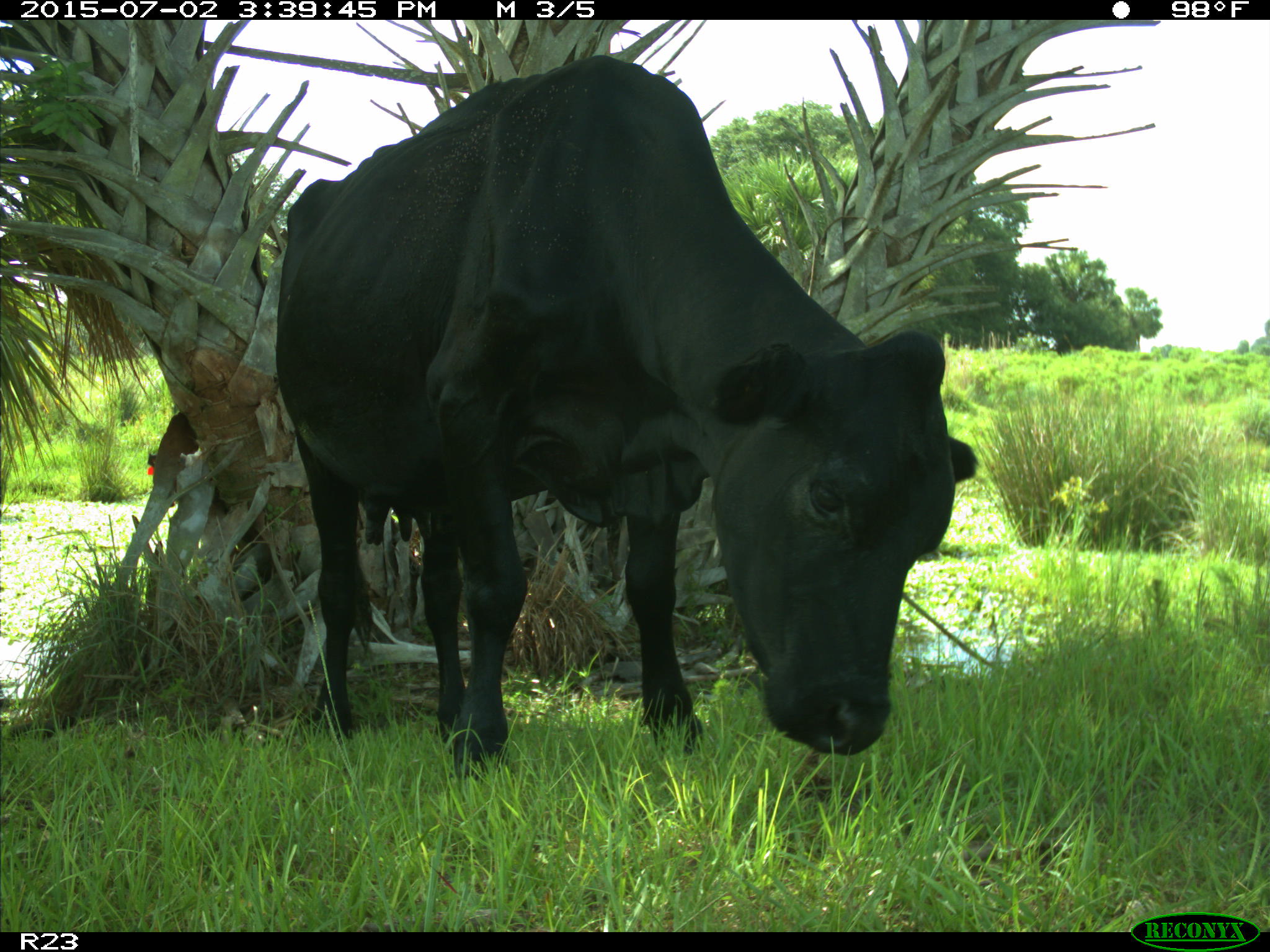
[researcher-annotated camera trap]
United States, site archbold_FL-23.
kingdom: Animalia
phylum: Chordata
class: Mammalia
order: Artiodactyla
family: Bovidae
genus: Bos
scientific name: Bos taurus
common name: domestic cow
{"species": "Bos taurus (domestic cow)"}